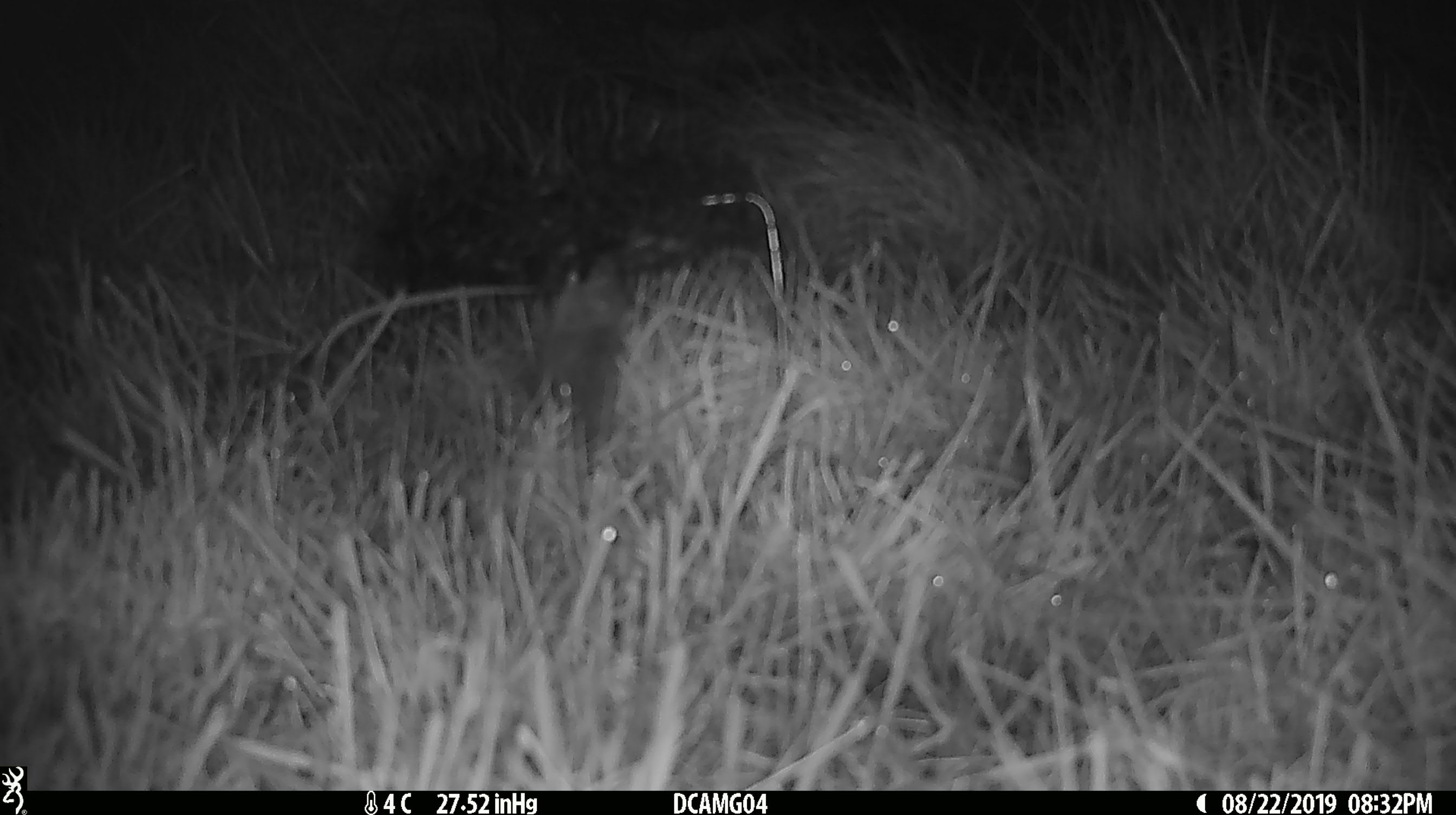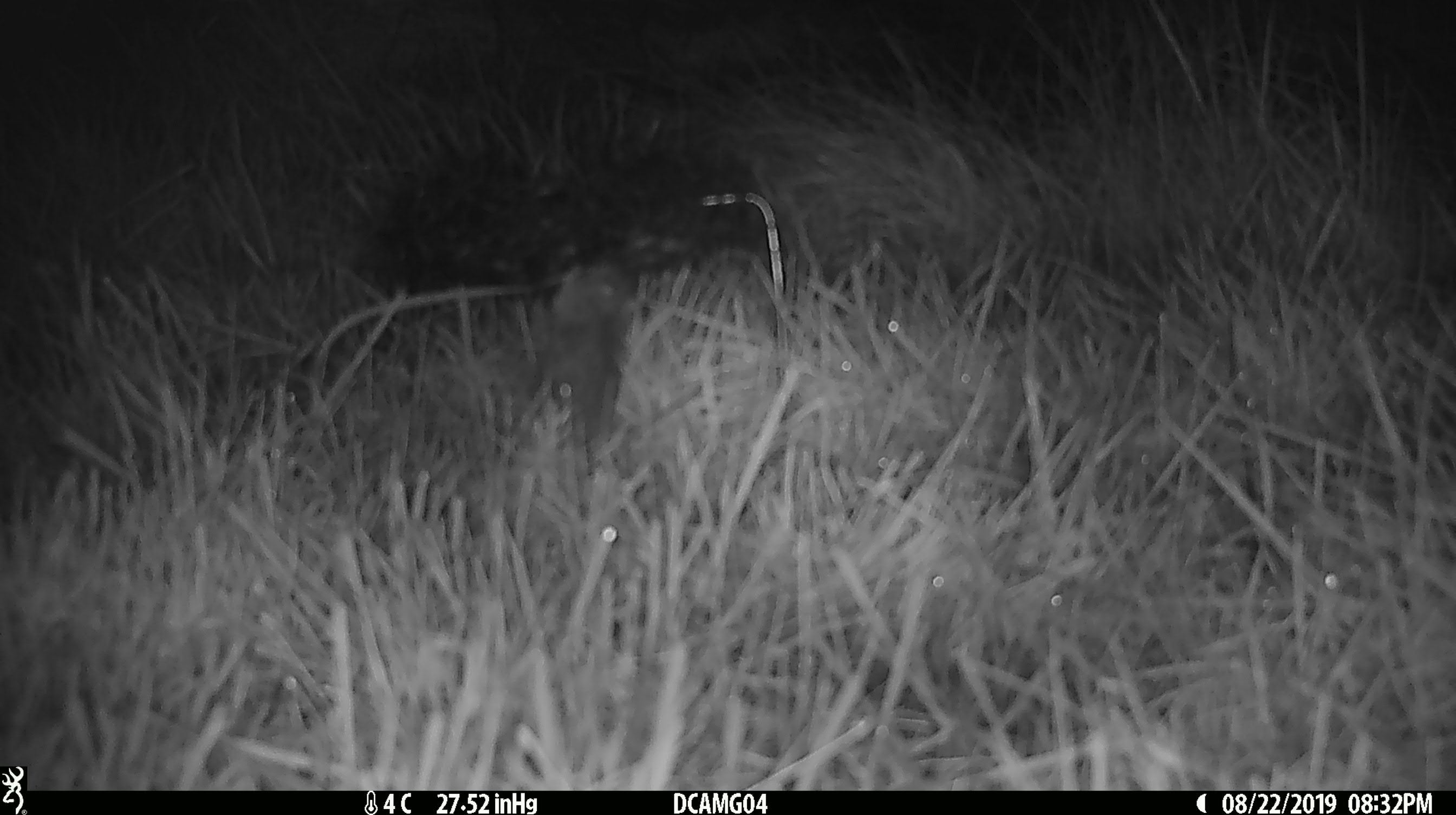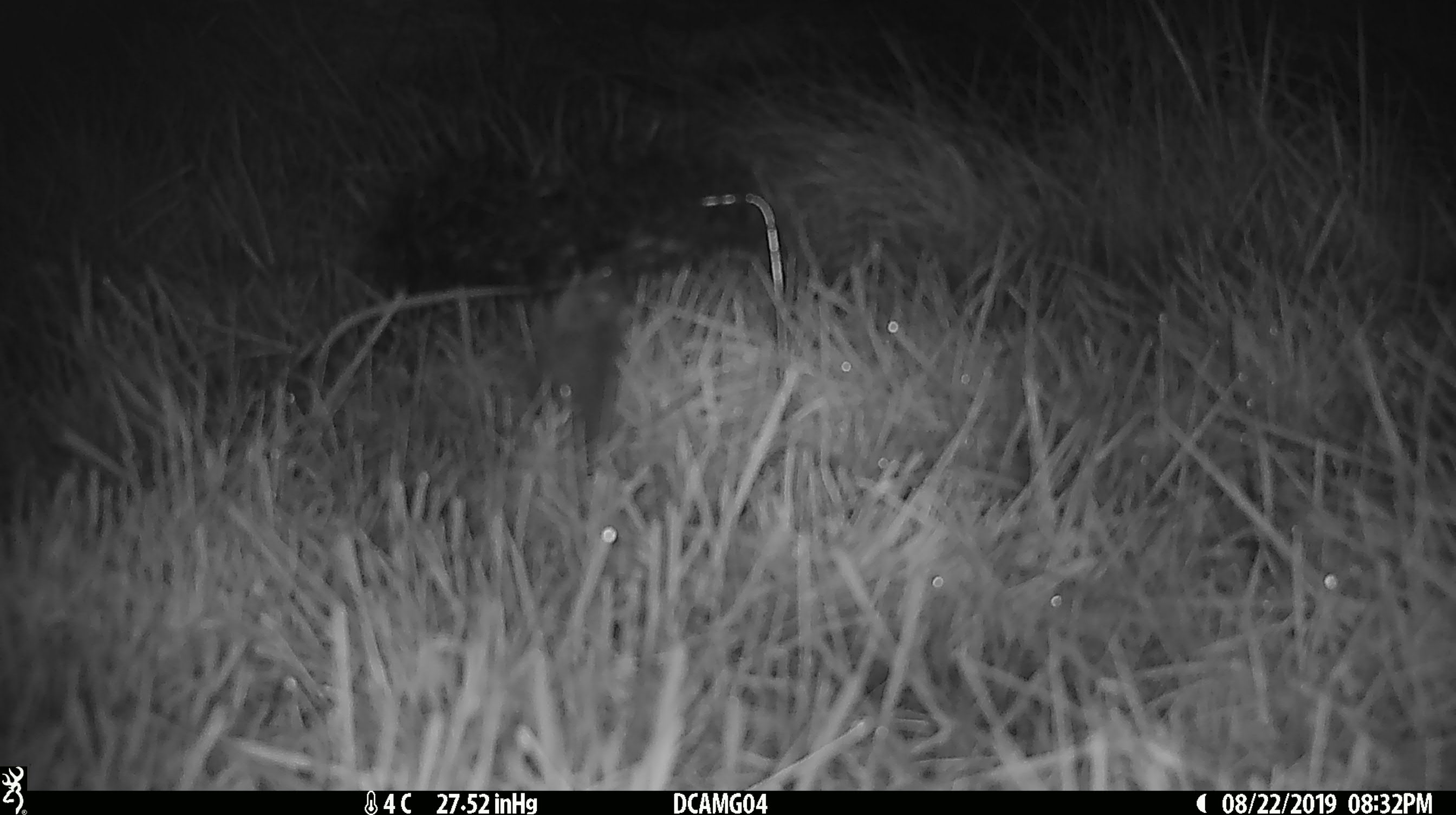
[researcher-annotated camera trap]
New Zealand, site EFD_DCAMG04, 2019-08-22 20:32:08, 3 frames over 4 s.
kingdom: Animalia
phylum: Chordata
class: Mammalia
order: Rodentia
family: Muridae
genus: Mus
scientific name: Mus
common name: mouse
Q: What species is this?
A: Mouse (Mus).